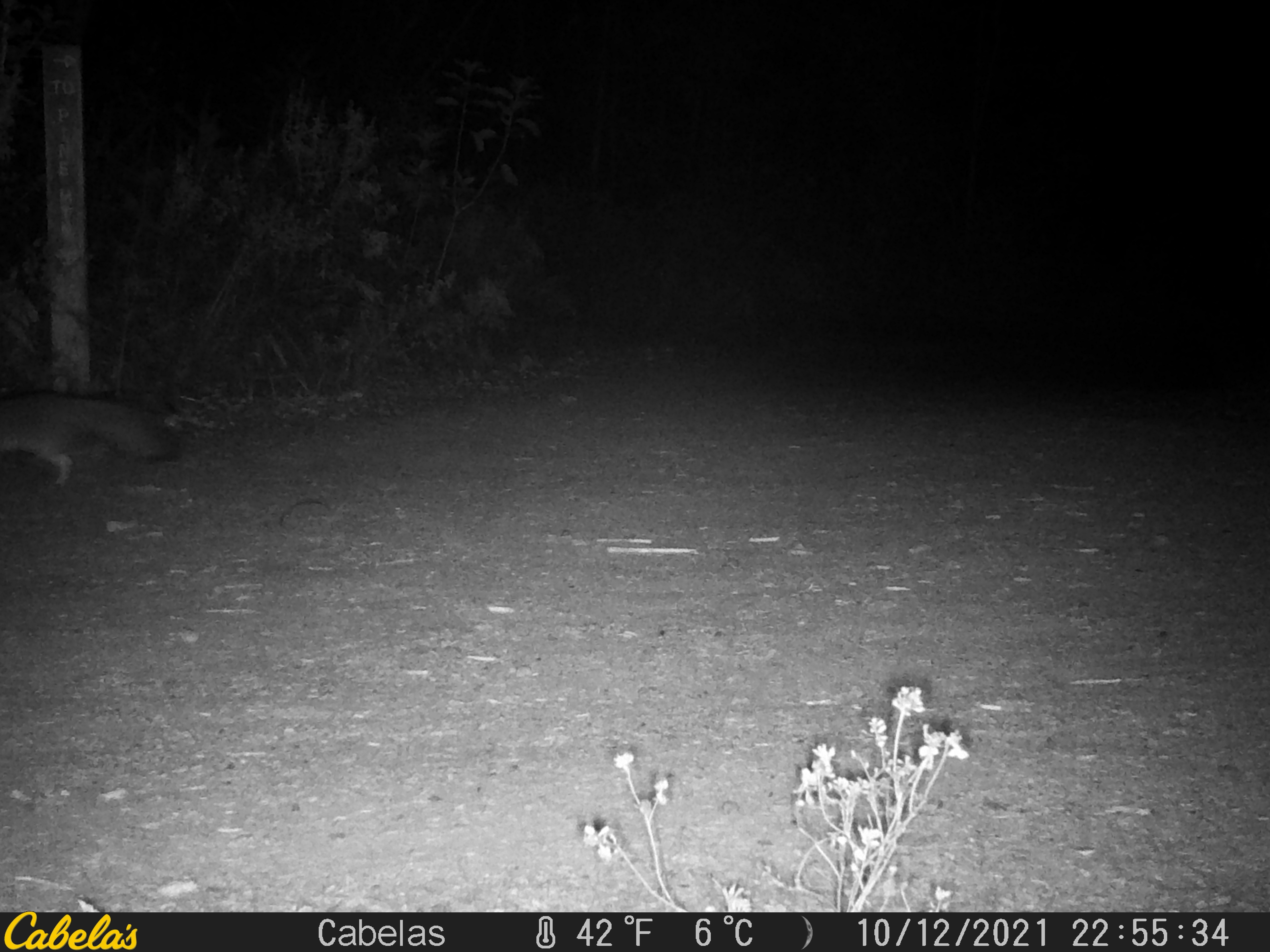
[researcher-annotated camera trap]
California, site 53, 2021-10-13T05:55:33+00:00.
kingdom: Animalia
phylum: Chordata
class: Mammalia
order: Carnivora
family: Canidae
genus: Urocyon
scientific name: Urocyon cinereoargenteus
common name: gray fox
Gray fox (Urocyon cinereoargenteus).